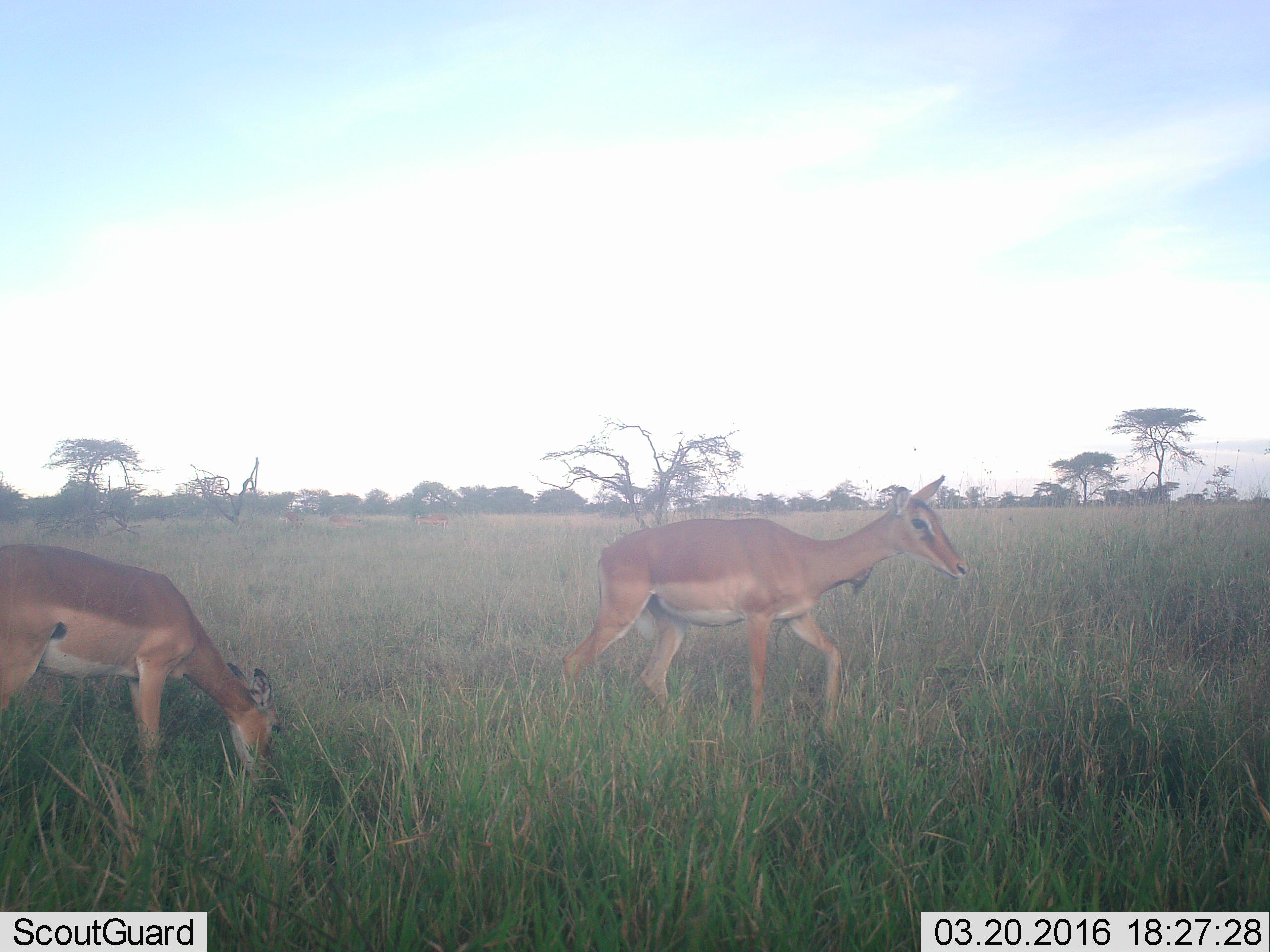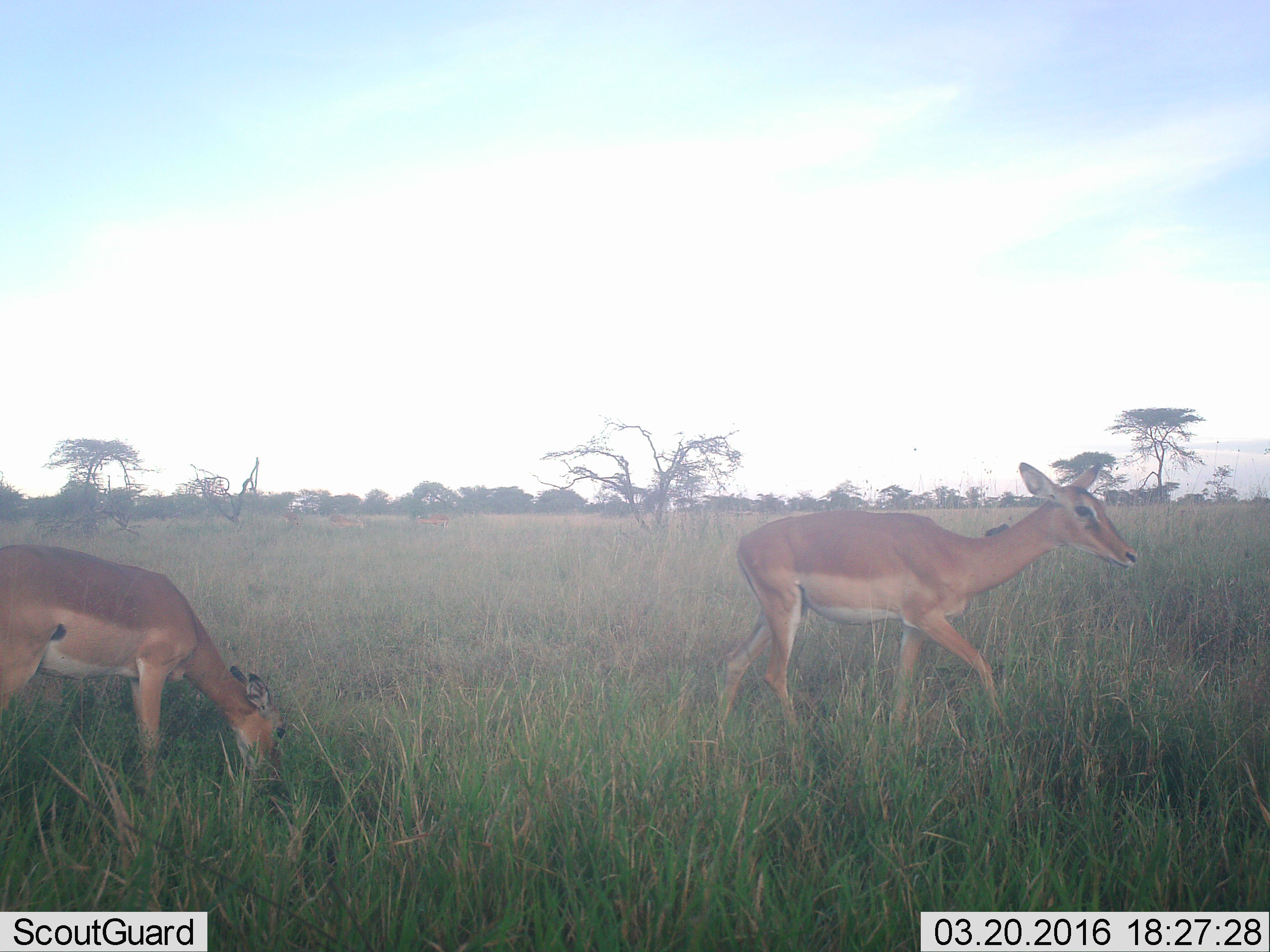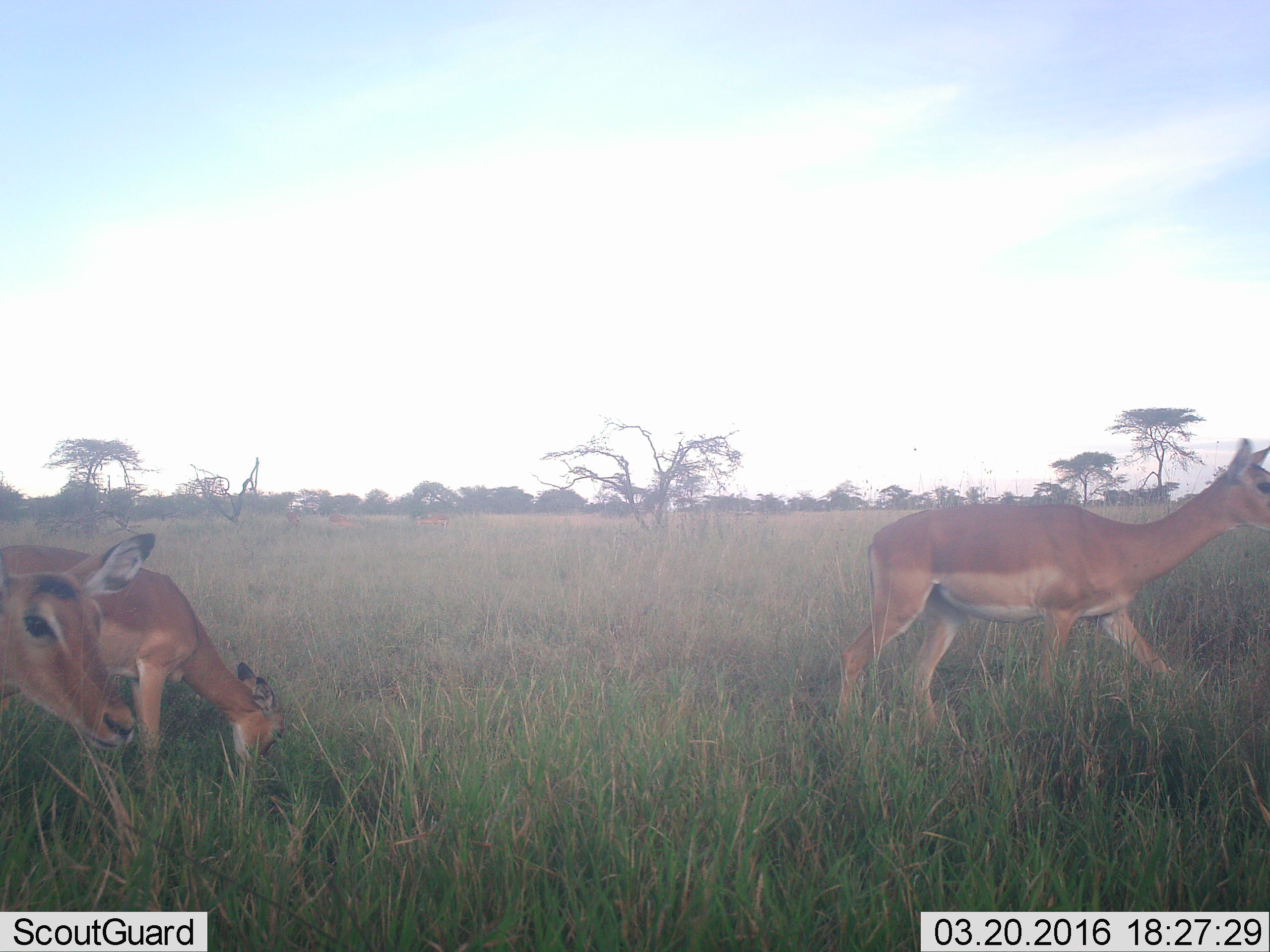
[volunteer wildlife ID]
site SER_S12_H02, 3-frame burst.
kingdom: Animalia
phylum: Chordata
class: Mammalia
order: Artiodactyla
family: Bovidae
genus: Aepyceros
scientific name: Aepyceros melampus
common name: impala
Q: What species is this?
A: Impala (Aepyceros melampus).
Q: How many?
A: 3.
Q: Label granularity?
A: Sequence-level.